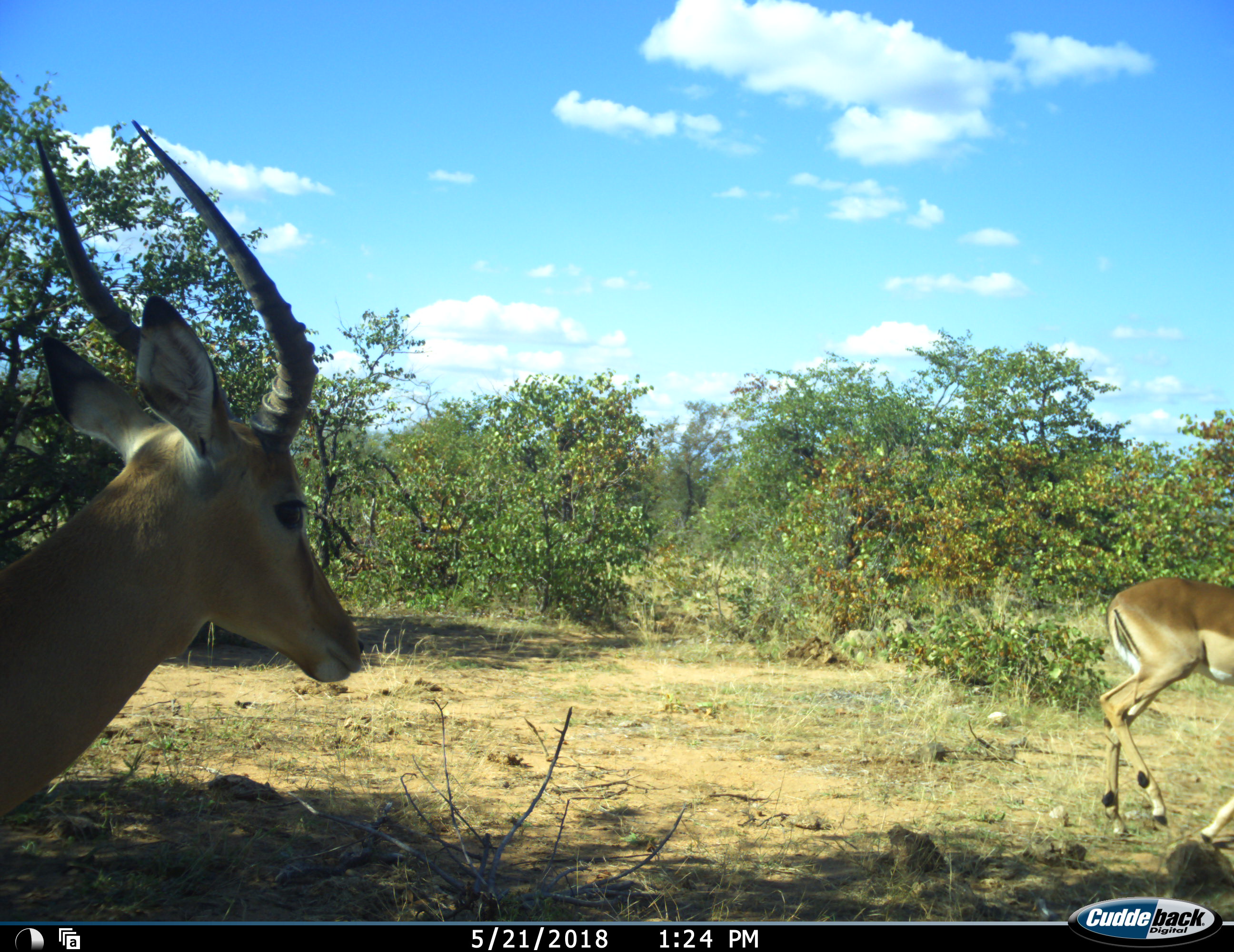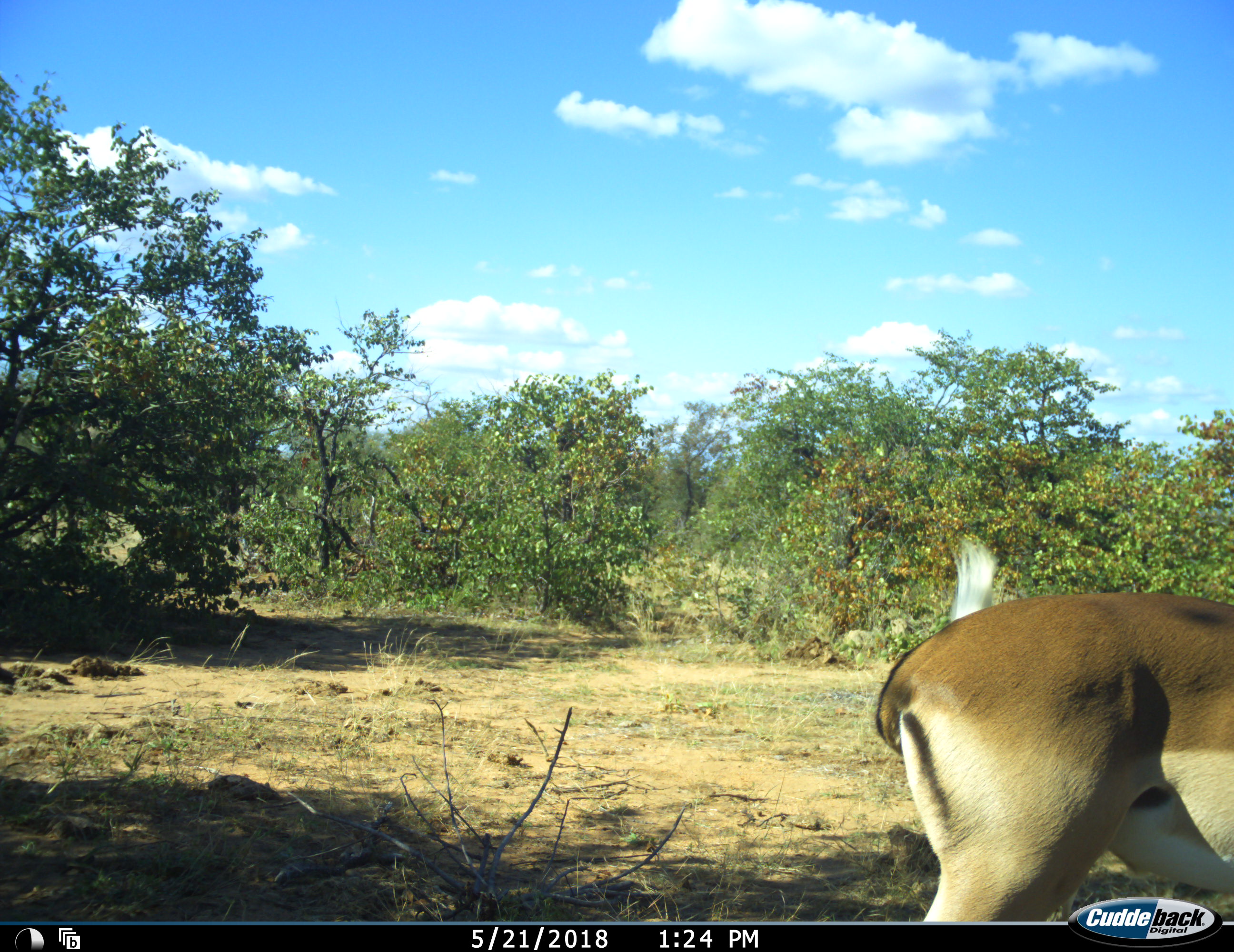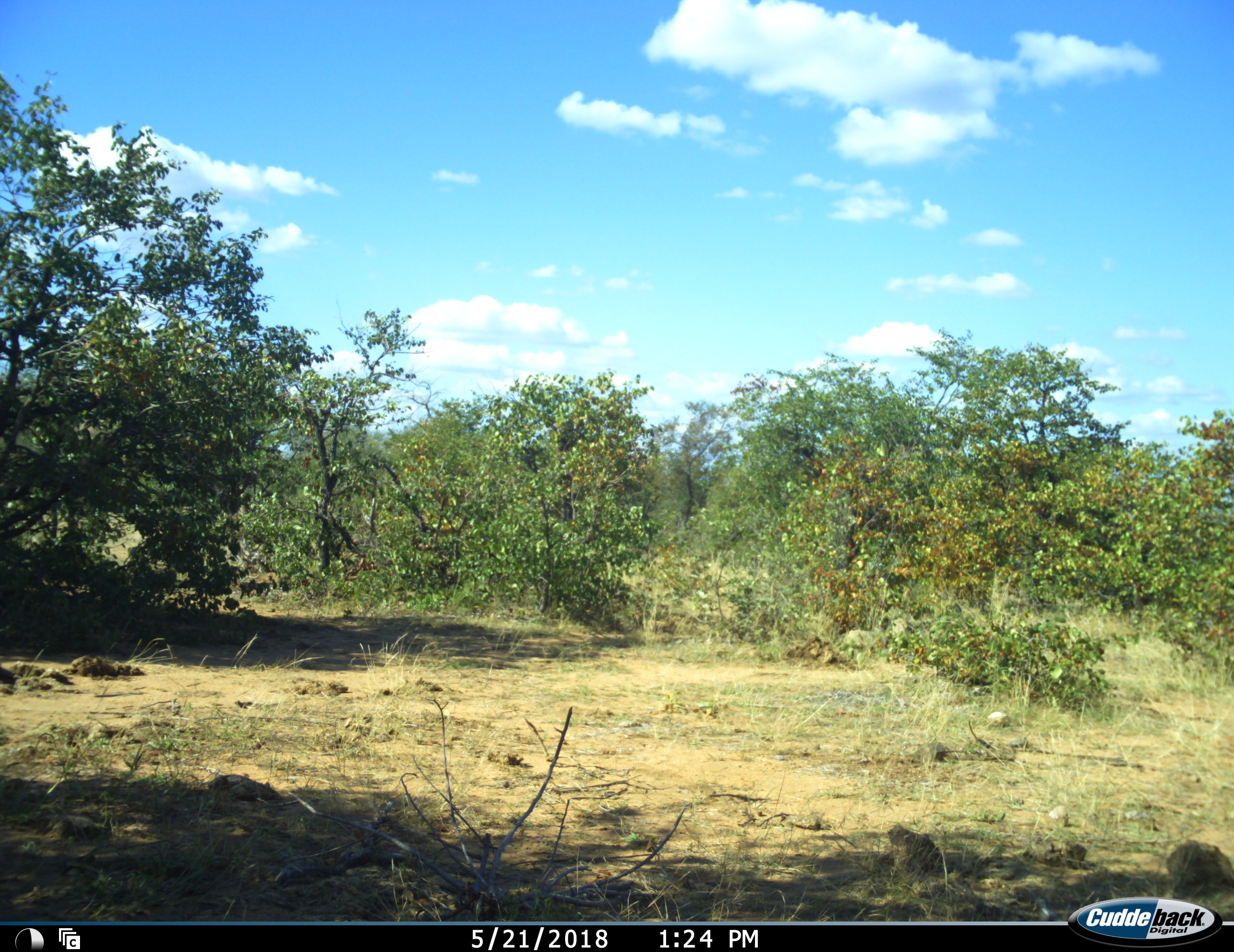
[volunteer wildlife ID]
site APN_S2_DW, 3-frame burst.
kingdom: Animalia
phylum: Chordata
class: Mammalia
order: Artiodactyla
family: Bovidae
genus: Aepyceros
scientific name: Aepyceros melampus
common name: impala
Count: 2.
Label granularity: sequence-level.